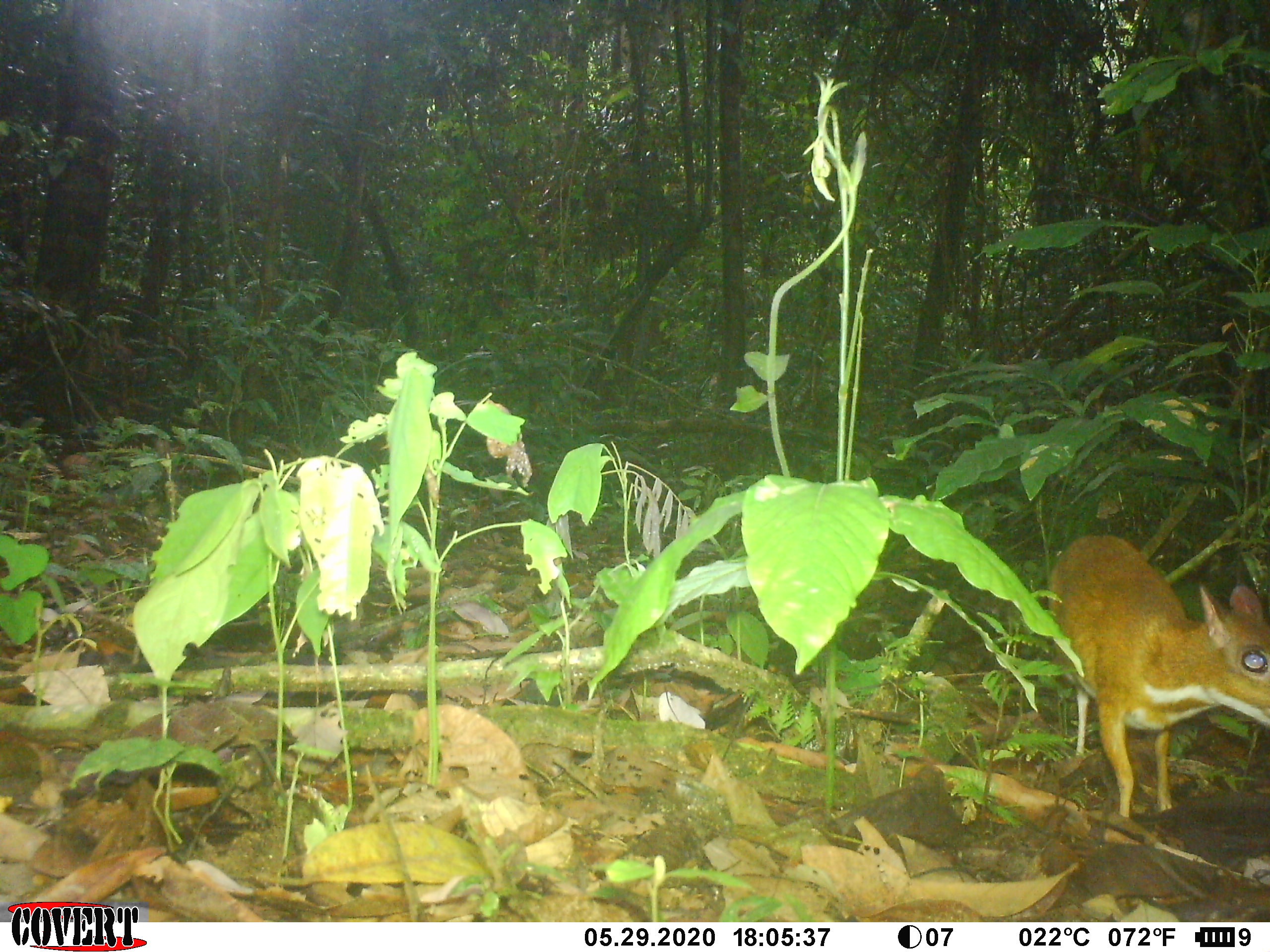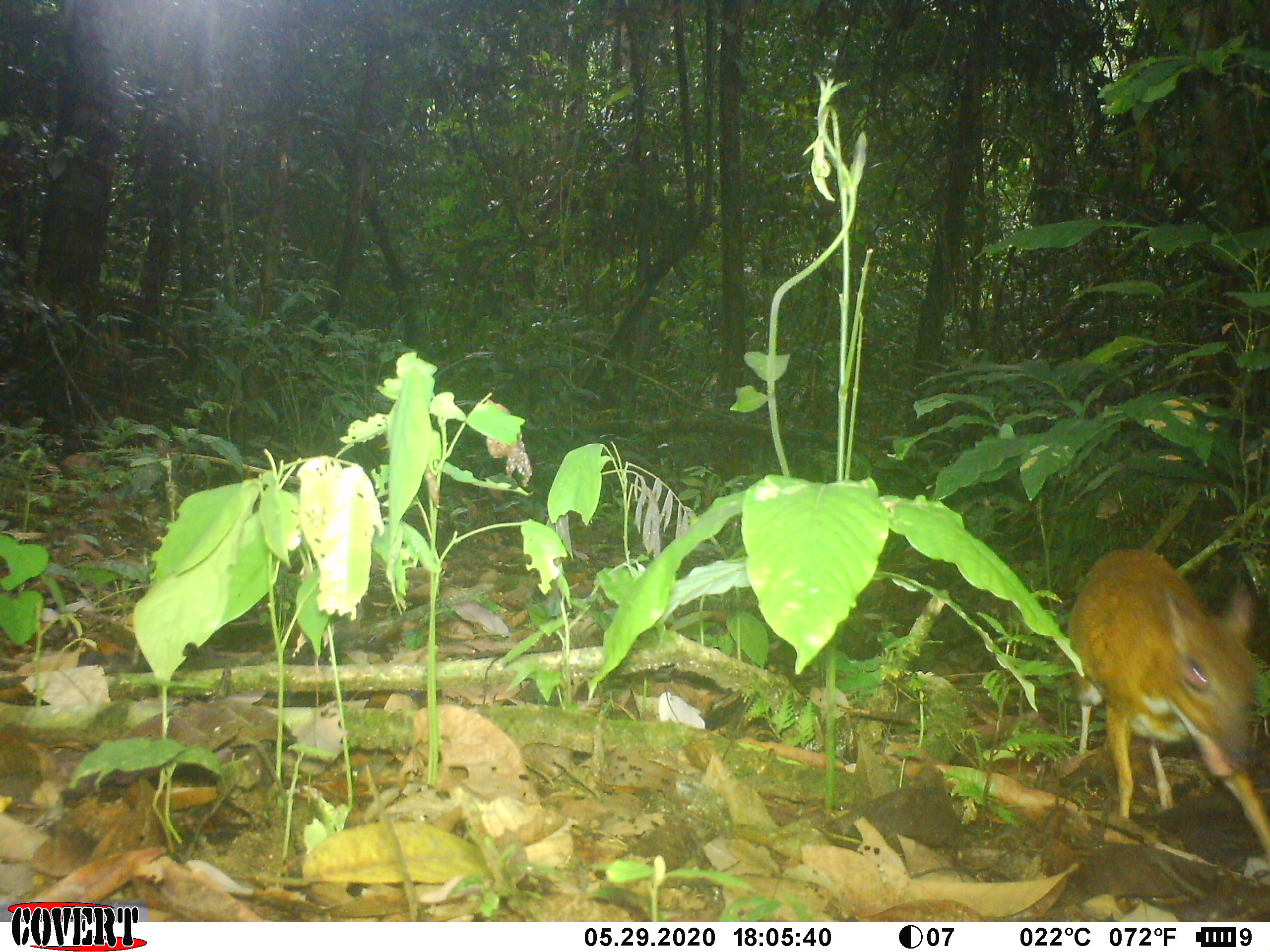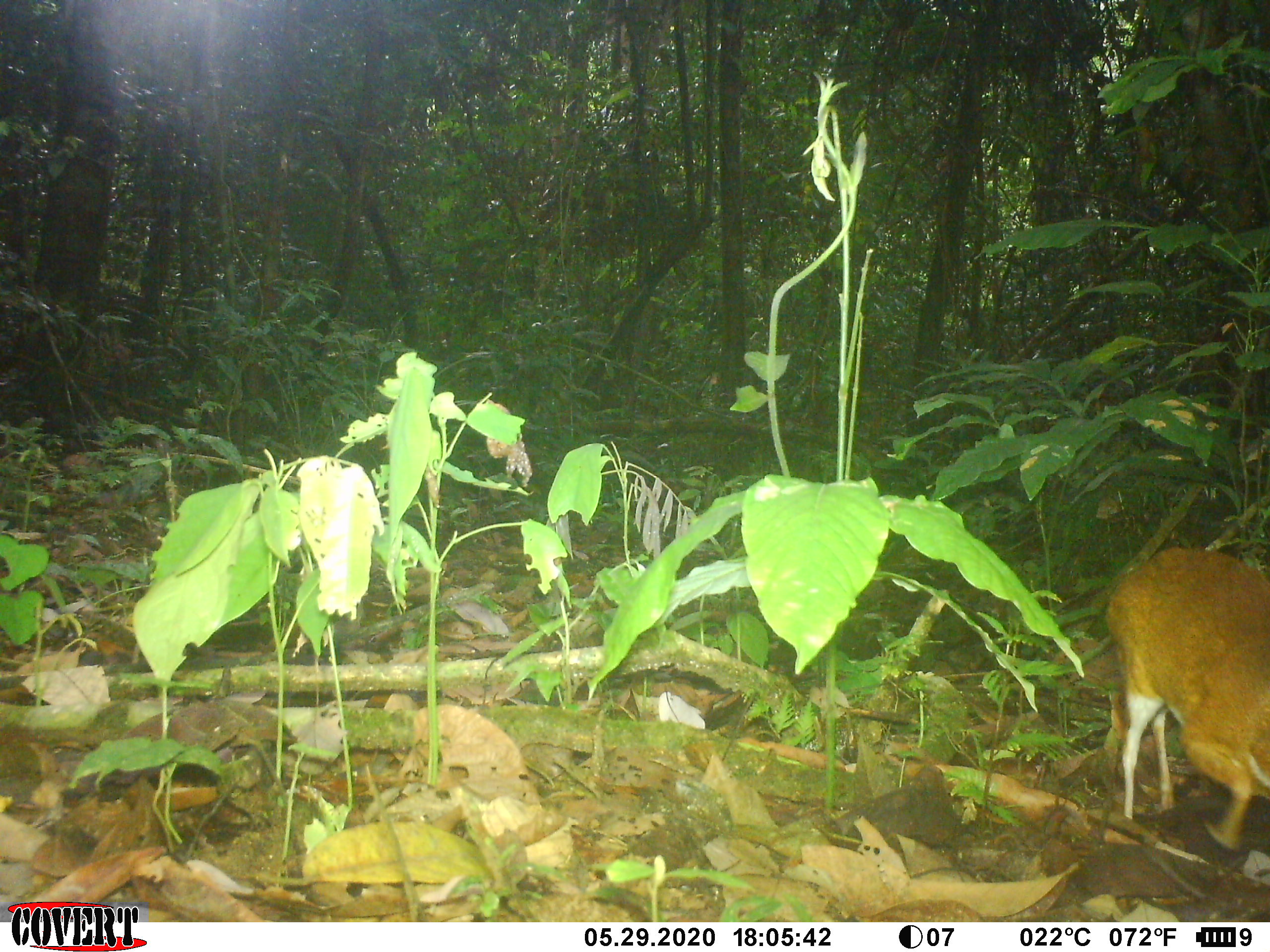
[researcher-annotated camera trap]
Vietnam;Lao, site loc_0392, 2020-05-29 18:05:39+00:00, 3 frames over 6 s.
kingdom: Animalia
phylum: Chordata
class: Mammalia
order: Artiodactyla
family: Tragulidae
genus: Moschiola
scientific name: Moschiola meminna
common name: chevrotain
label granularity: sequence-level